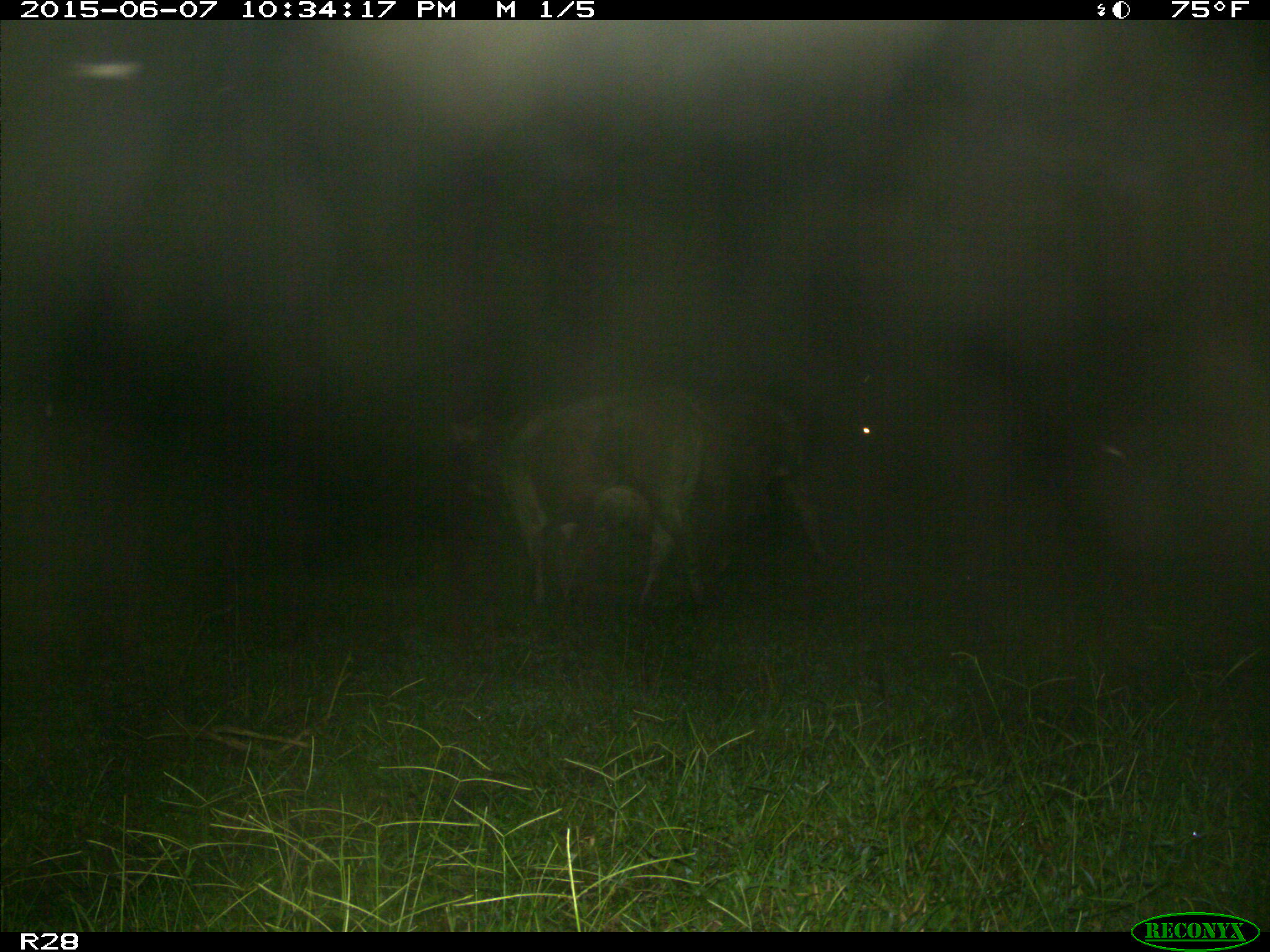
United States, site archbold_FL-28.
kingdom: Animalia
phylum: Chordata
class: Mammalia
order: Artiodactyla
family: Bovidae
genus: Bos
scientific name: Bos taurus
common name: domestic cow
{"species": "Bos taurus (domestic cow)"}